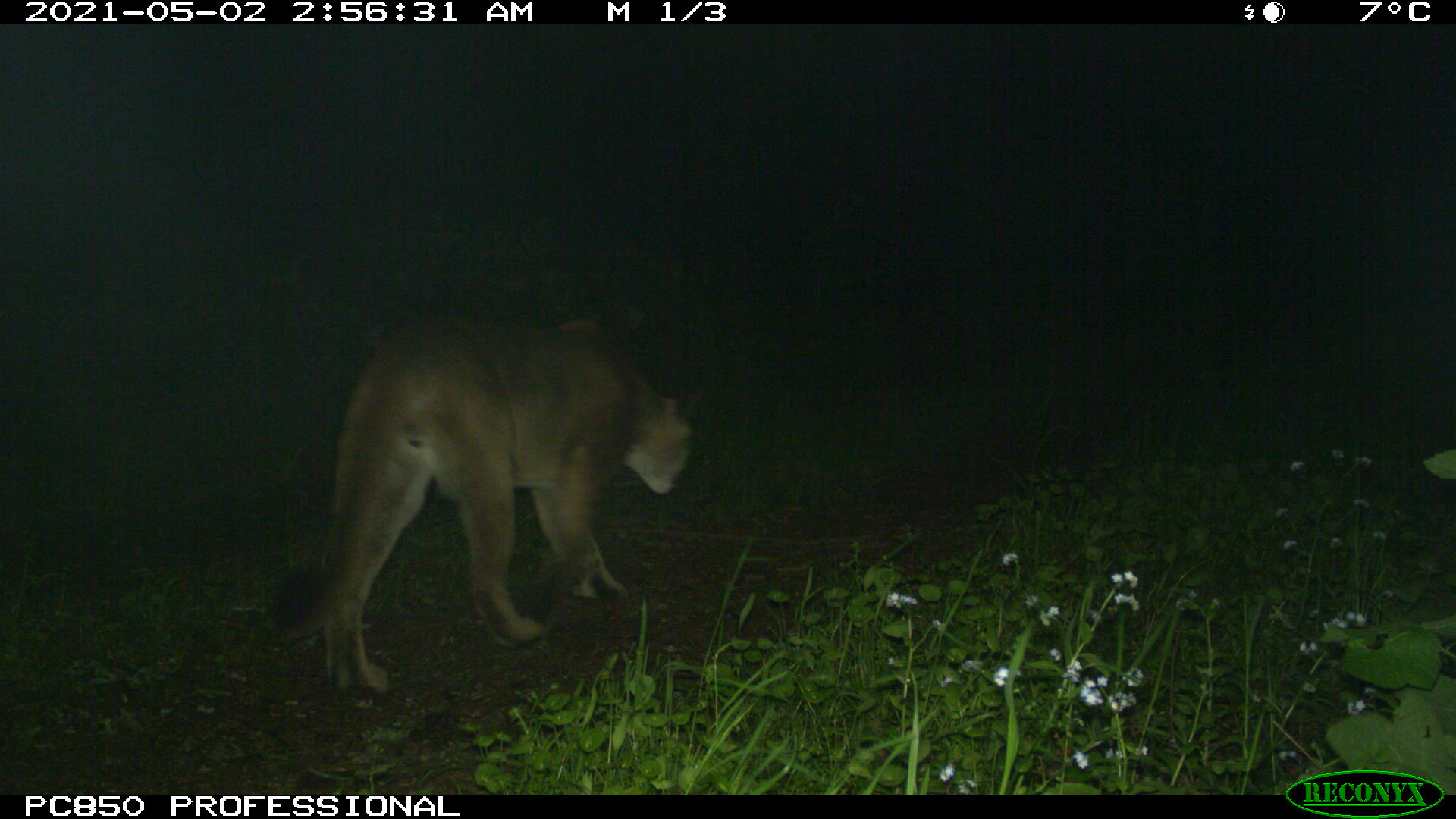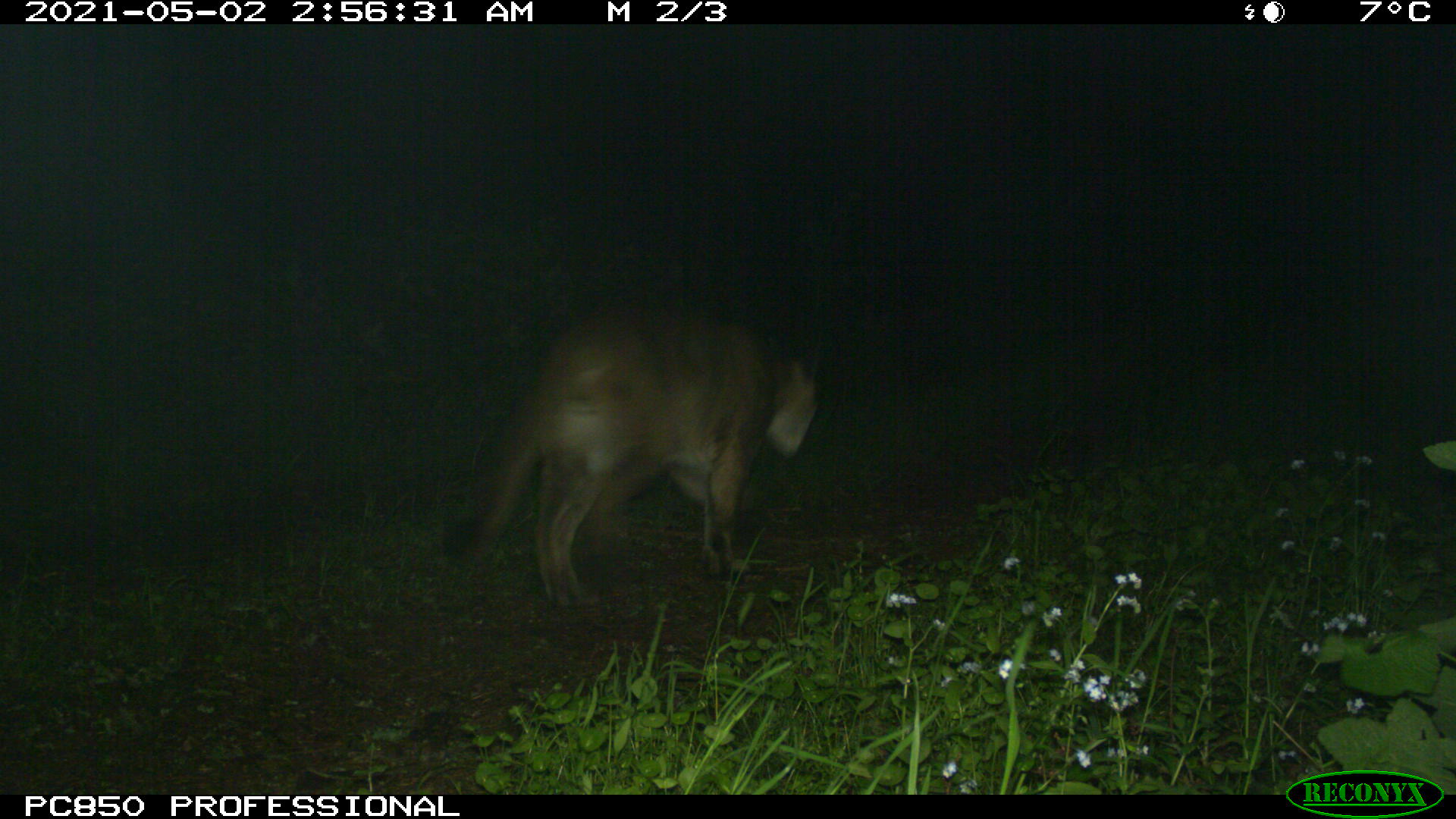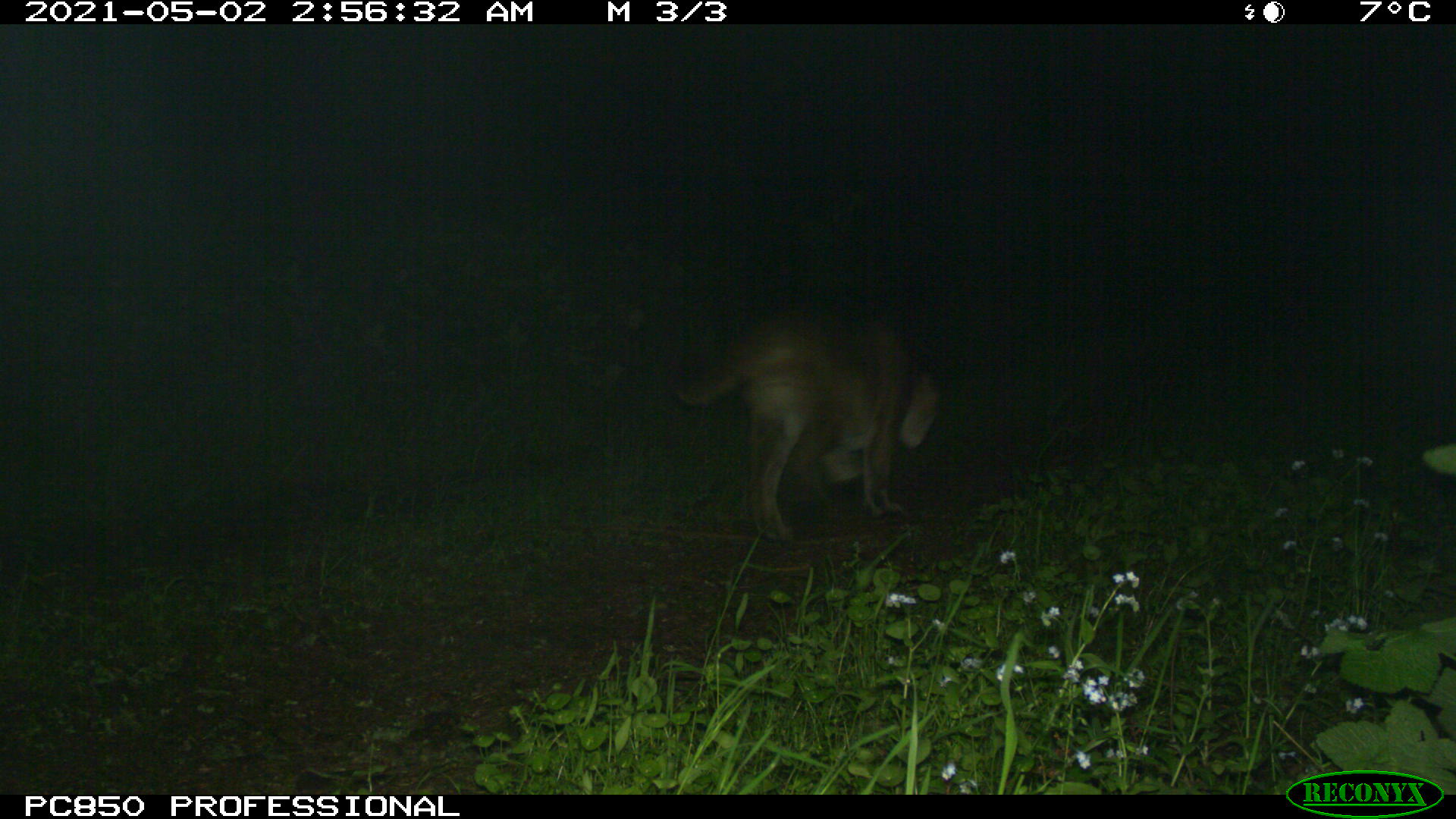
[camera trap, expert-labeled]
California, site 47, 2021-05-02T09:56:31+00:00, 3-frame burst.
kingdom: Animalia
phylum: Chordata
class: Mammalia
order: Carnivora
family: Felidae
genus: Puma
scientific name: Puma concolor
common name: puma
Puma (Puma concolor).